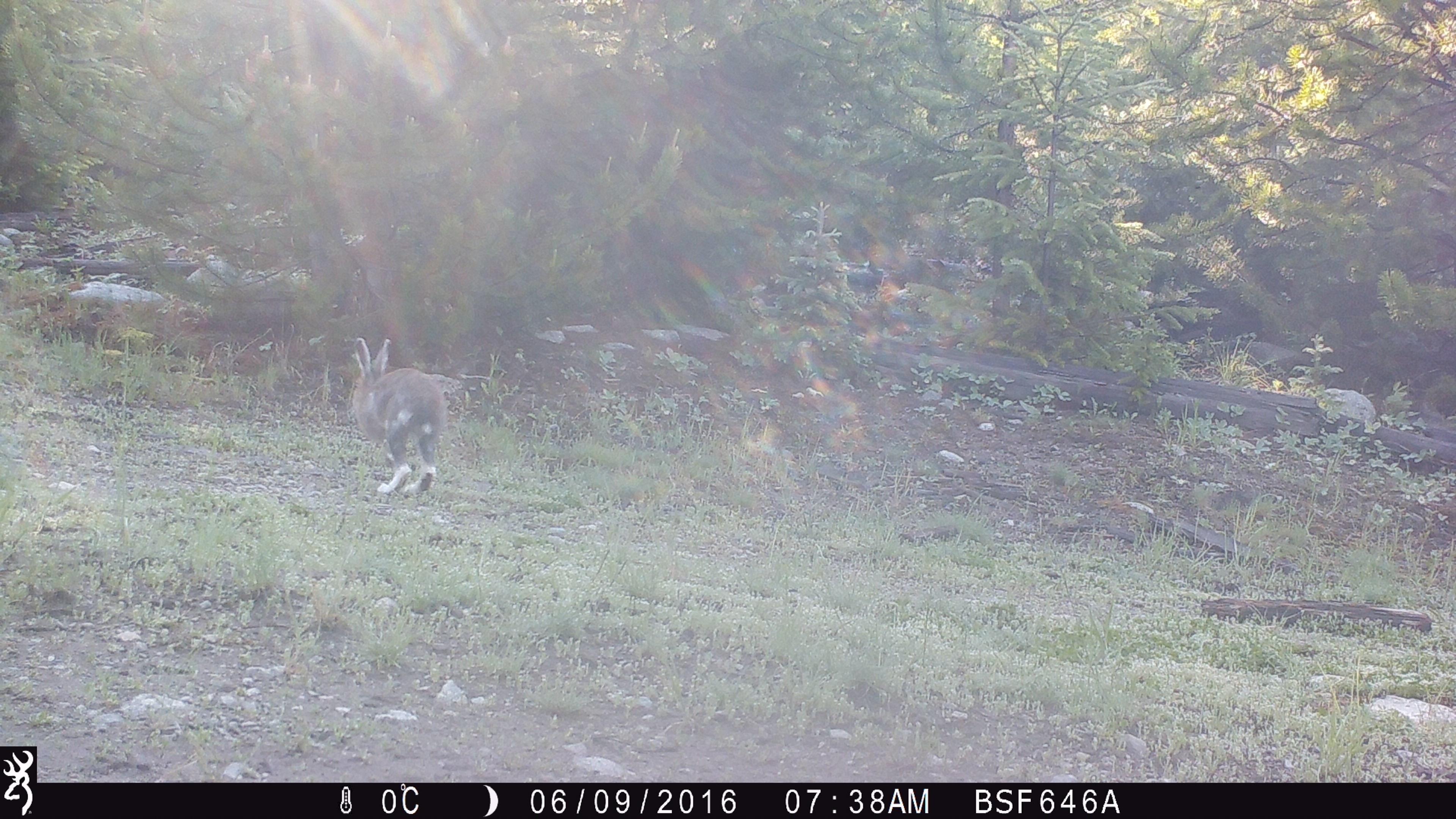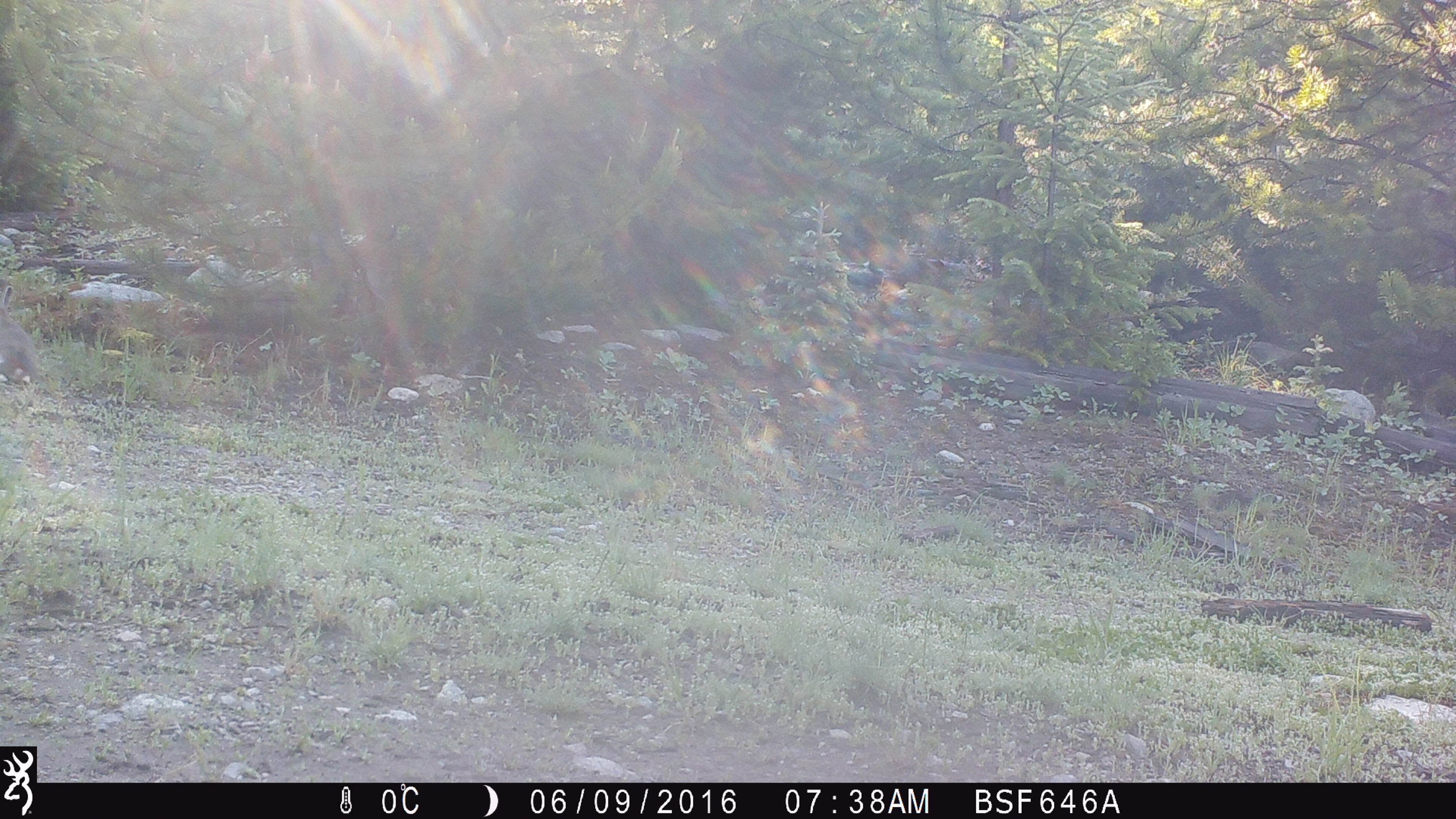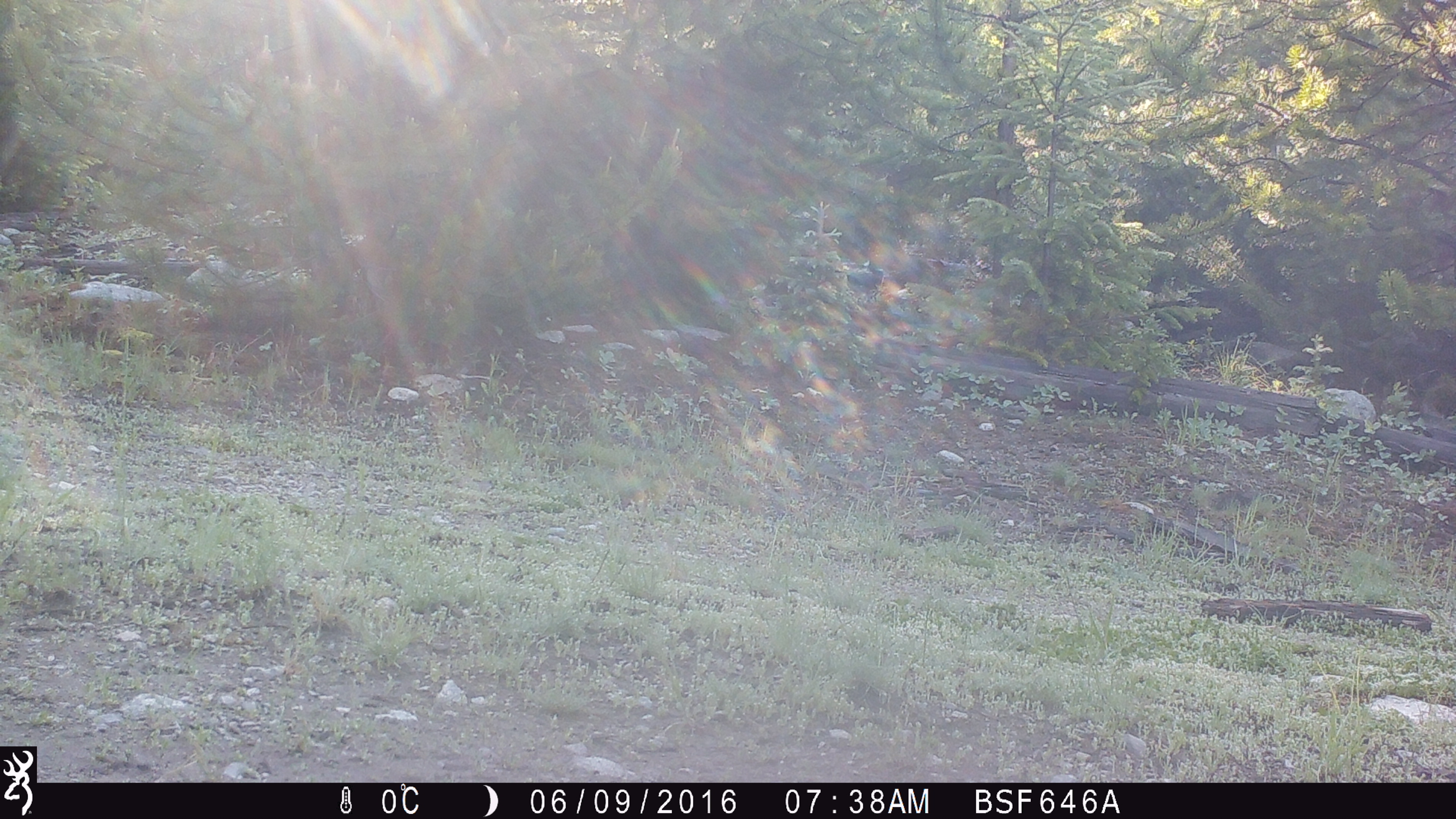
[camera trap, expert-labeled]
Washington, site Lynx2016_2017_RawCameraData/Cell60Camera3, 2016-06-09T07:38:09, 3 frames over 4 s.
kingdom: Animalia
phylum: Chordata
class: Mammalia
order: Lagomorpha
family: Leporidae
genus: Lepus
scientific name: Lepus americanus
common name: snowshoe hare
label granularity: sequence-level